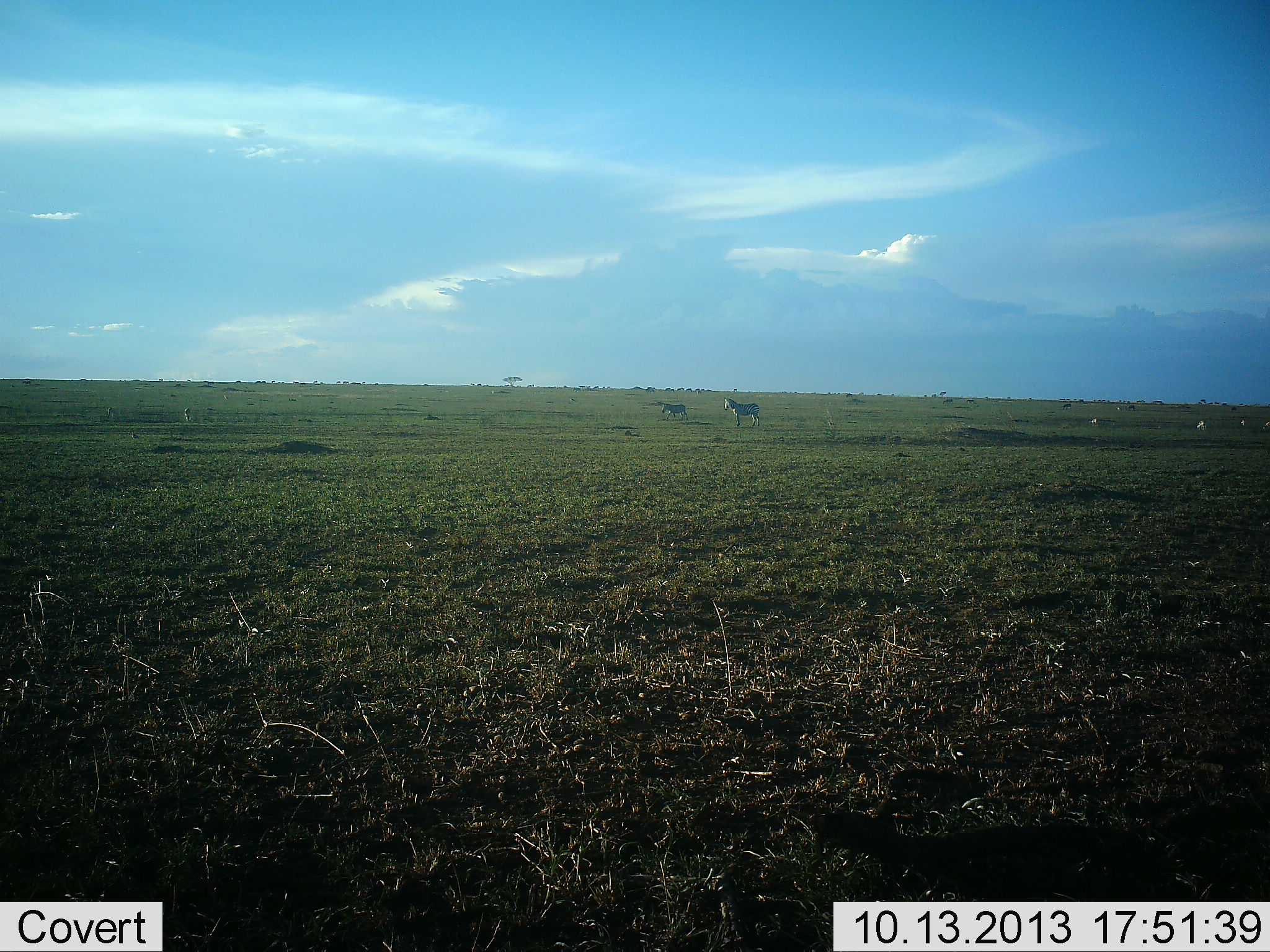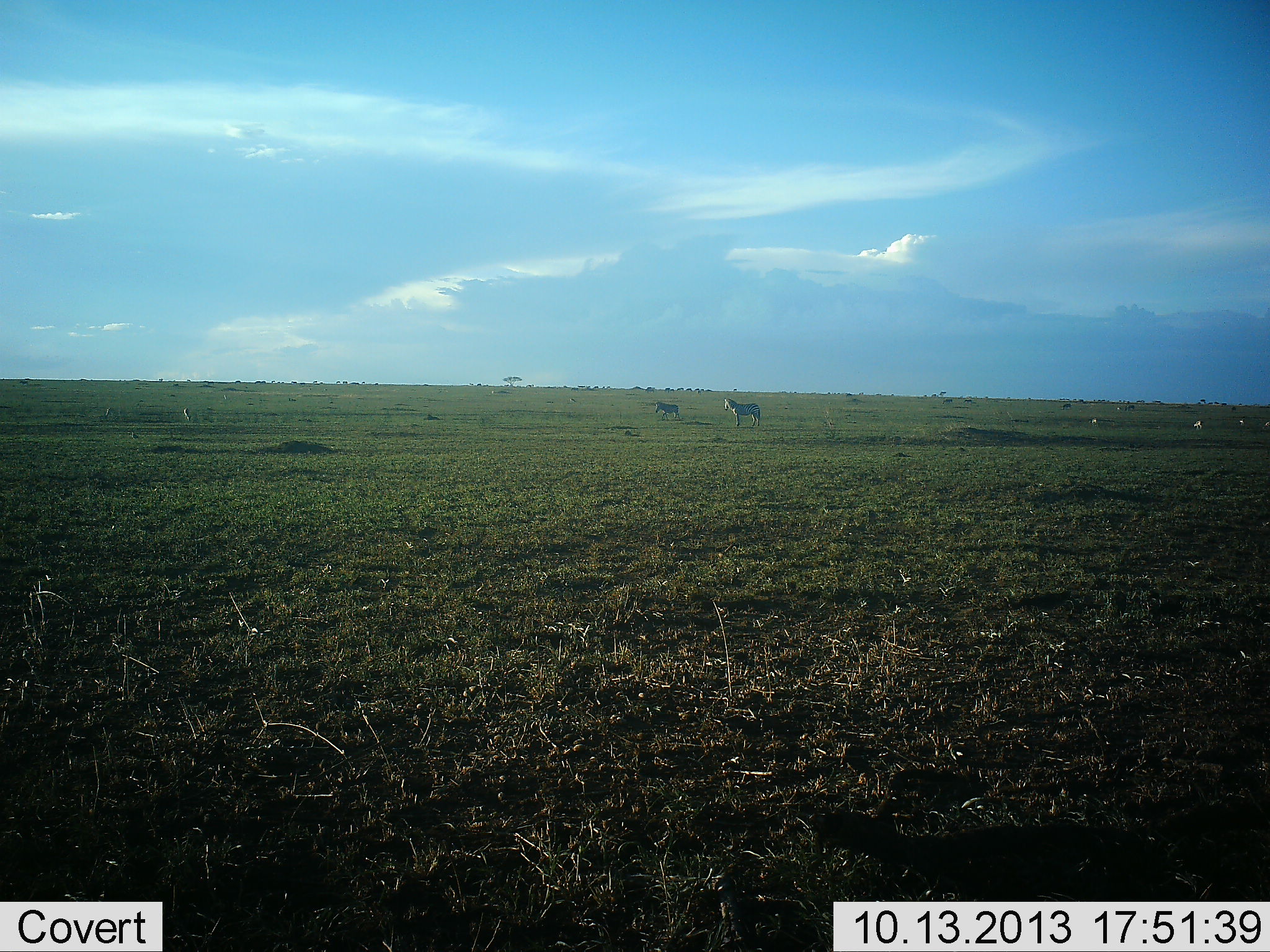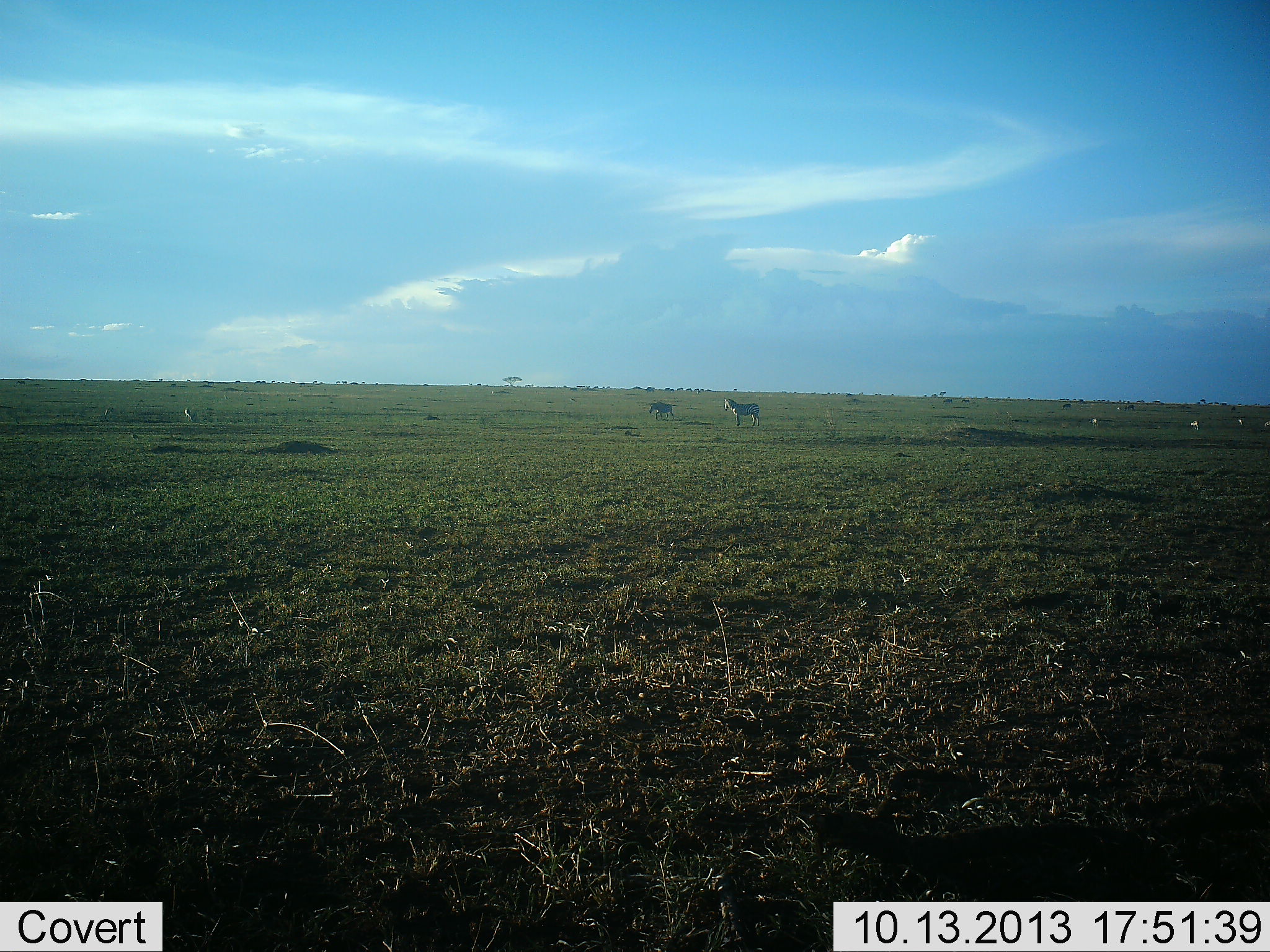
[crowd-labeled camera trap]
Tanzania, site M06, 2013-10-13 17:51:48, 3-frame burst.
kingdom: Animalia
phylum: Chordata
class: Mammalia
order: Perissodactyla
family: Equidae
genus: Equus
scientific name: Equus quagga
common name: plains zebra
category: zebra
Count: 5.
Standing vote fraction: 77%.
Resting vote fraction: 0%.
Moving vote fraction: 62%.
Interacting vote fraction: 0%.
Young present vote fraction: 8%.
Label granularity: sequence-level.